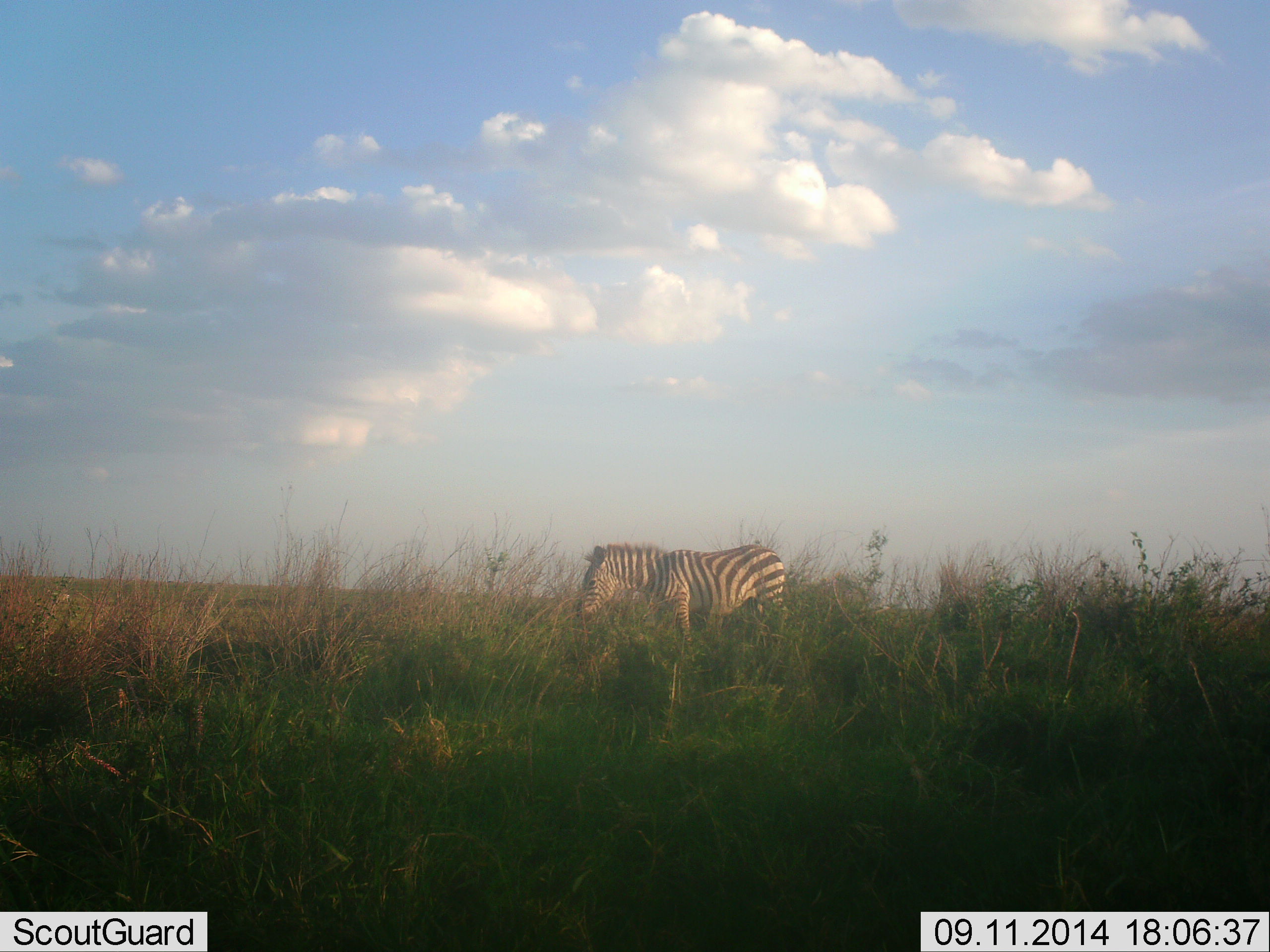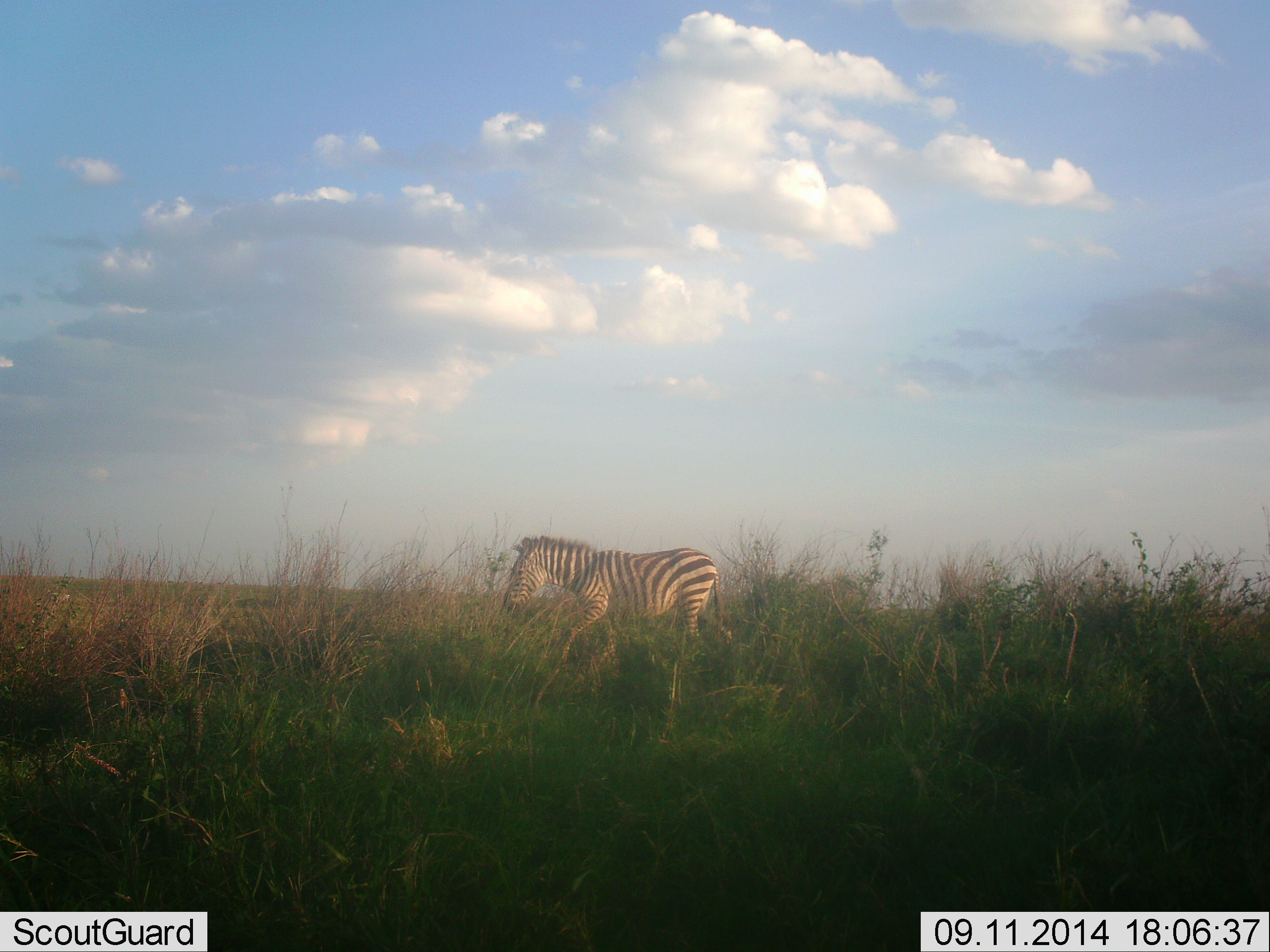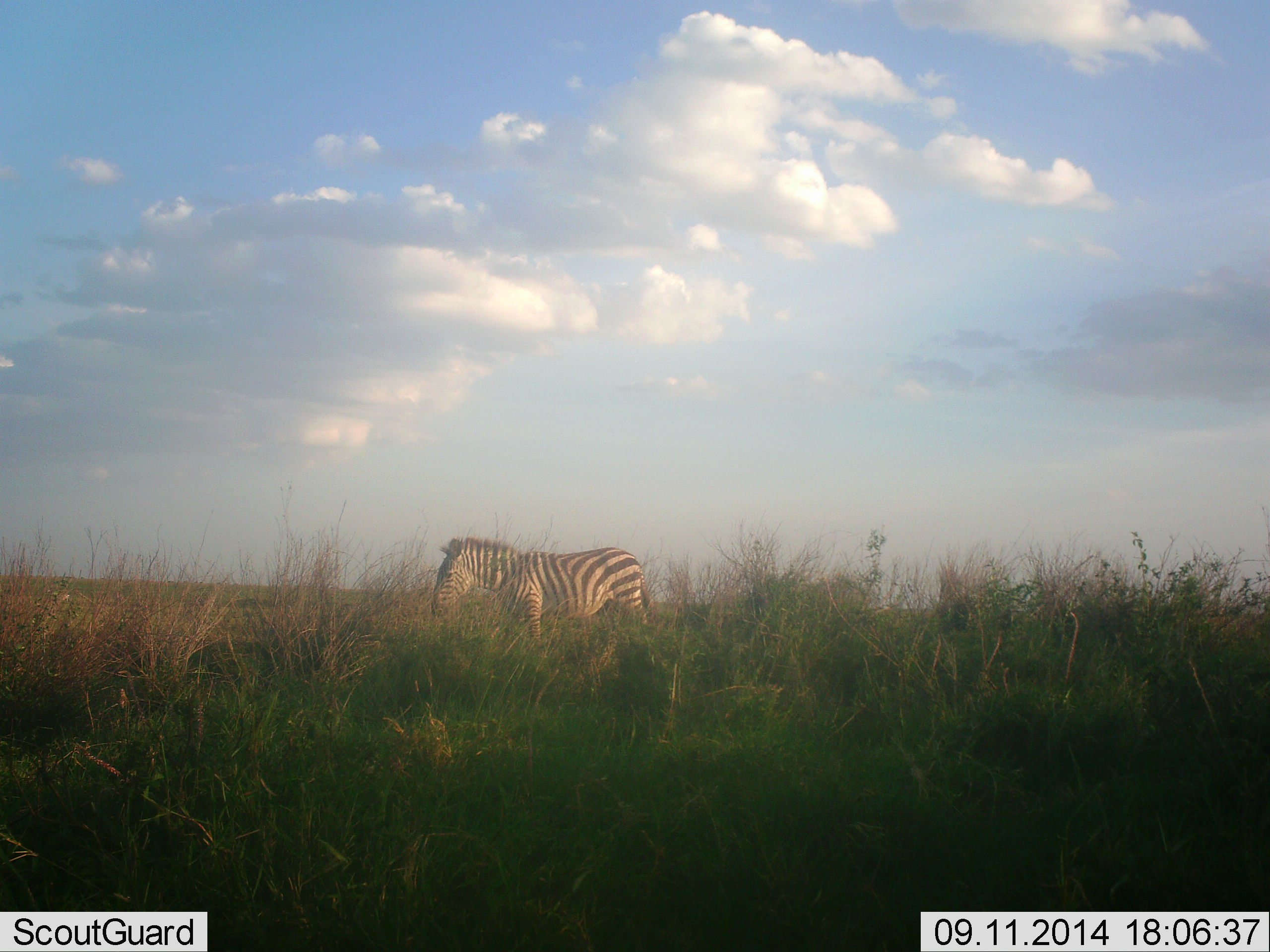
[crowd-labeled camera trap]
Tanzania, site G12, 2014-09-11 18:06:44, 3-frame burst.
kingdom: Animalia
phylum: Chordata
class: Mammalia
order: Perissodactyla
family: Equidae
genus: Equus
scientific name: Equus quagga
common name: plains zebra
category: zebra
Zebra (plains zebra) (Equus quagga), count 1. Behavior (volunteer vote fractions): standing 0%, resting 0%, moving 100%, interacting 0%. Young present (vote fraction): 0%. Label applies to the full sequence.